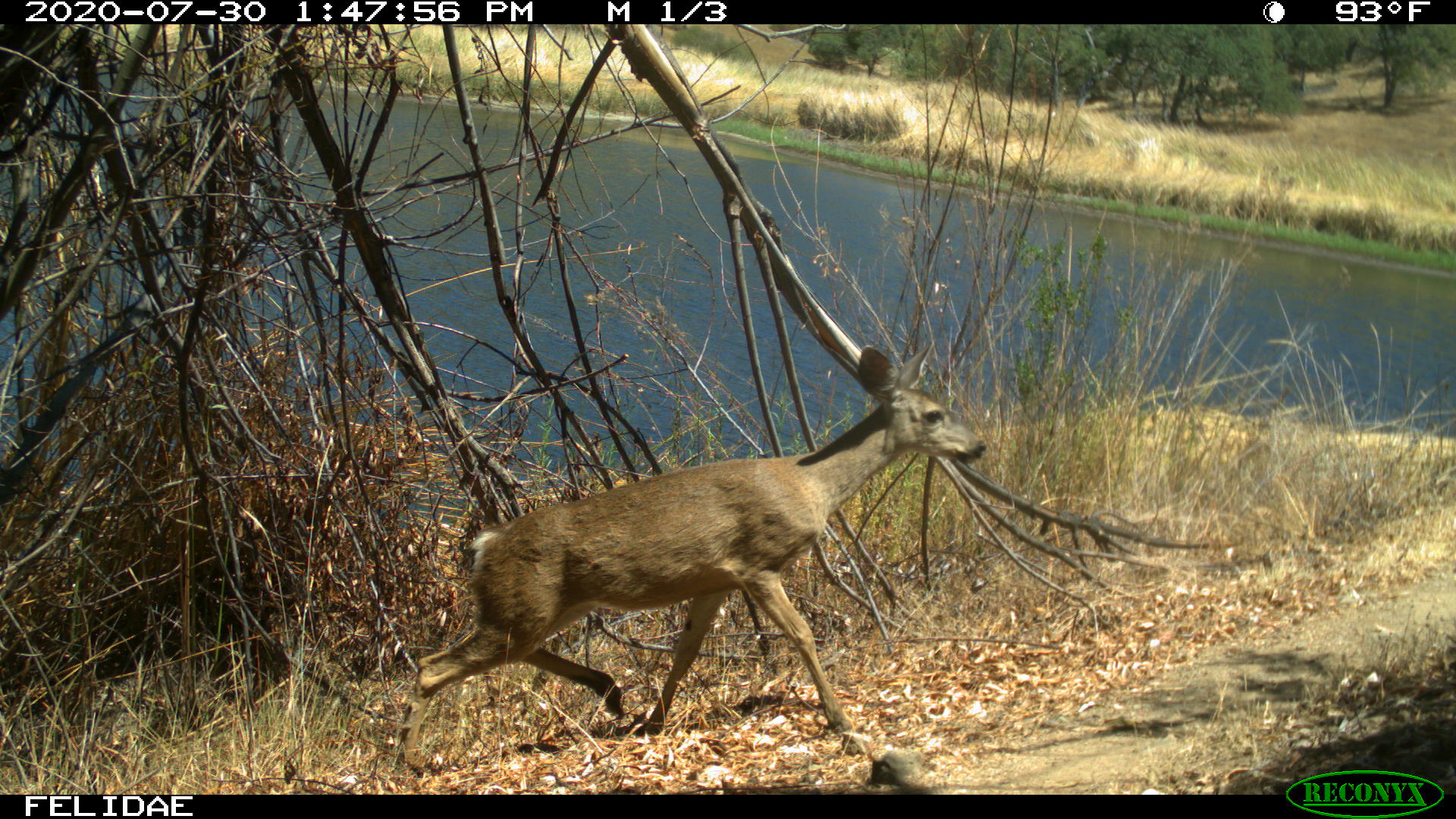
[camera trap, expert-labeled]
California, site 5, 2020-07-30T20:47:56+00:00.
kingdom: Animalia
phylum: Chordata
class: Mammalia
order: Artiodactyla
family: Cervidae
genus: Odocoileus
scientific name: Odocoileus hemionus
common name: mule deer